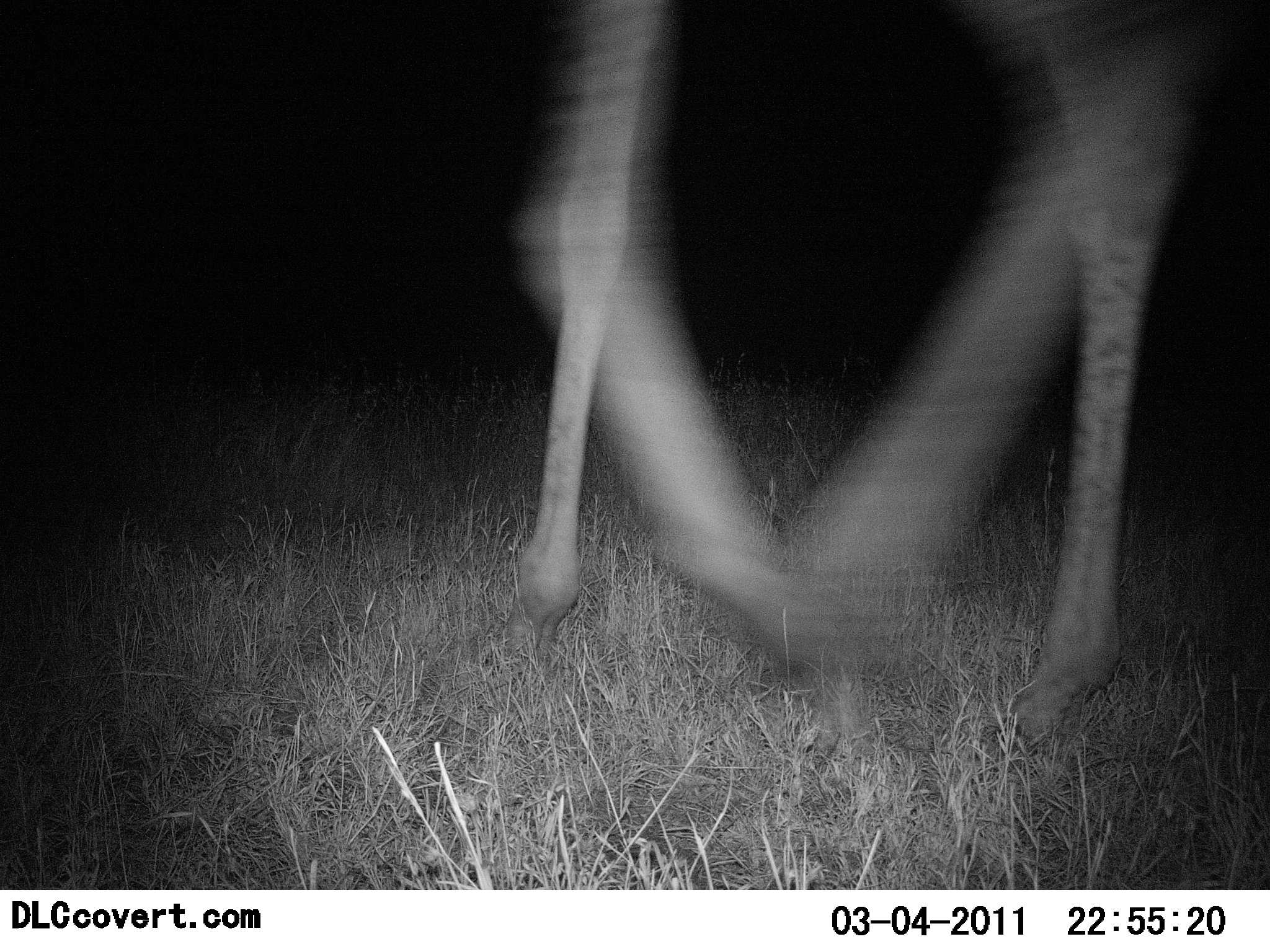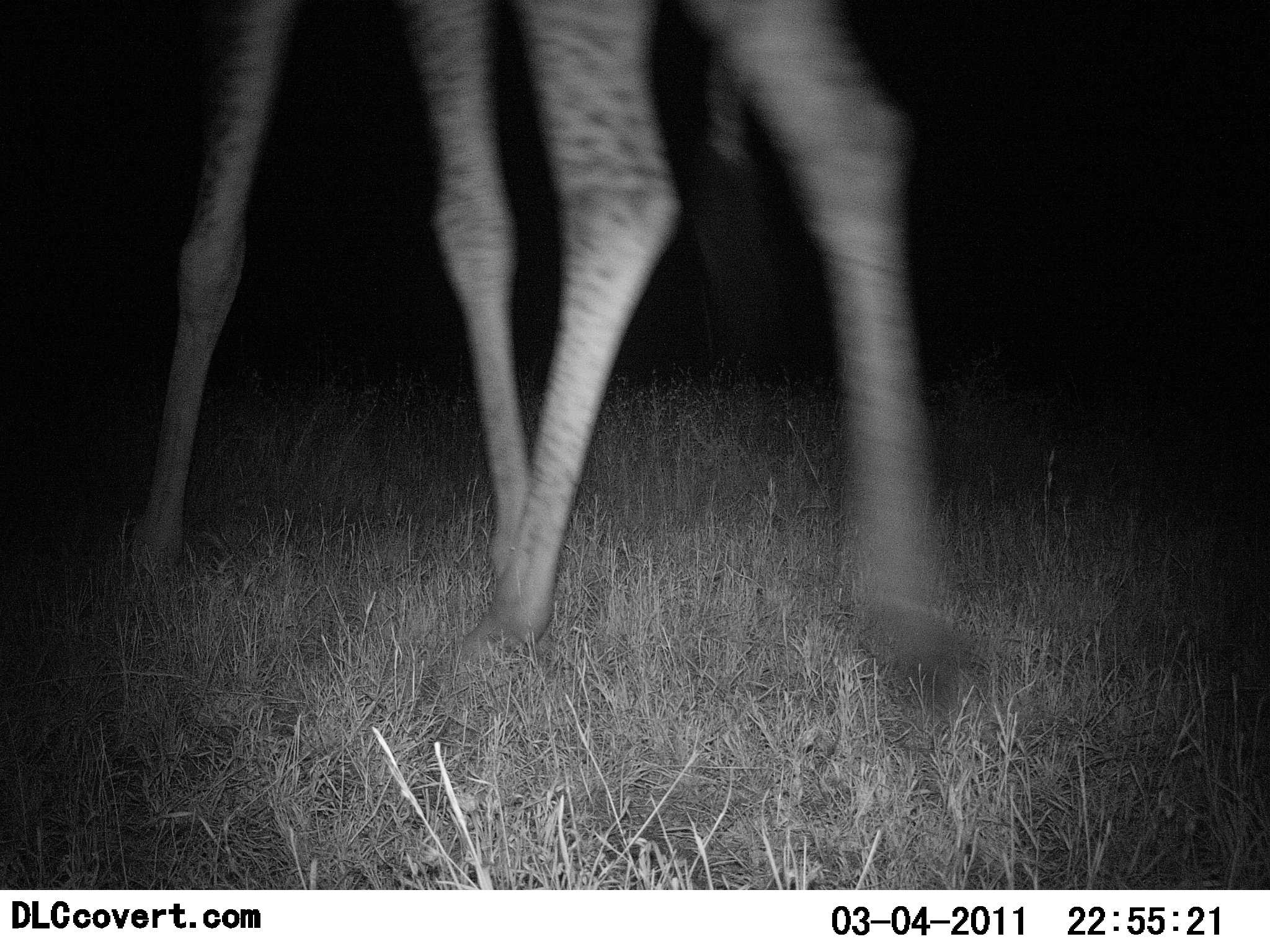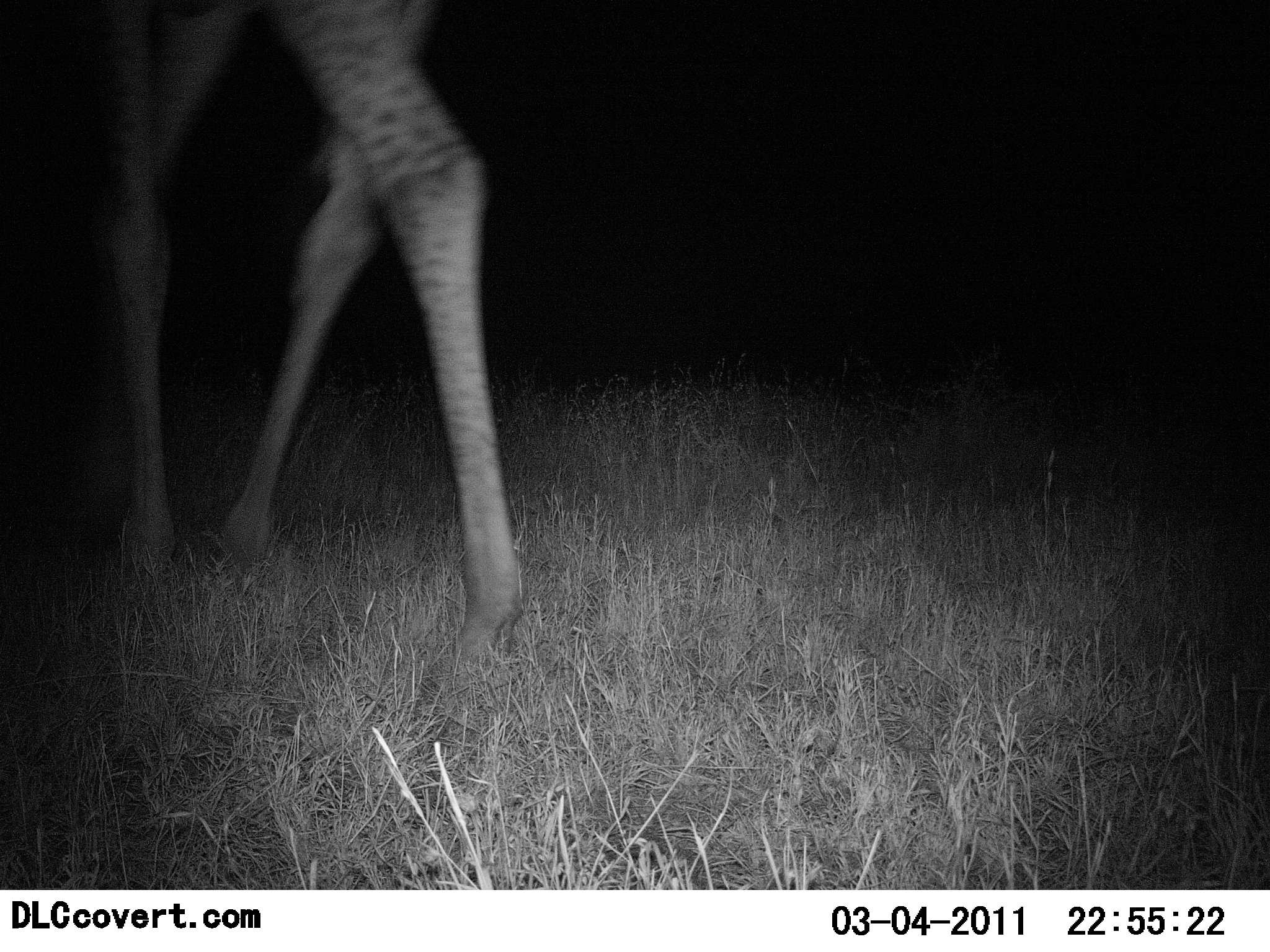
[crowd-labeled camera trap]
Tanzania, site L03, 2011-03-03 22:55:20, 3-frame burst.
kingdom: Animalia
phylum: Chordata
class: Mammalia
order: Artiodactyla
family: Giraffidae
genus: Giraffa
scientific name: Giraffa camelopardalis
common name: giraffe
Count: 1.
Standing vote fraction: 0%.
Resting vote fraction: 0%.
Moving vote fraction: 100%.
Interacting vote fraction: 0%.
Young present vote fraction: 0%.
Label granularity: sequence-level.